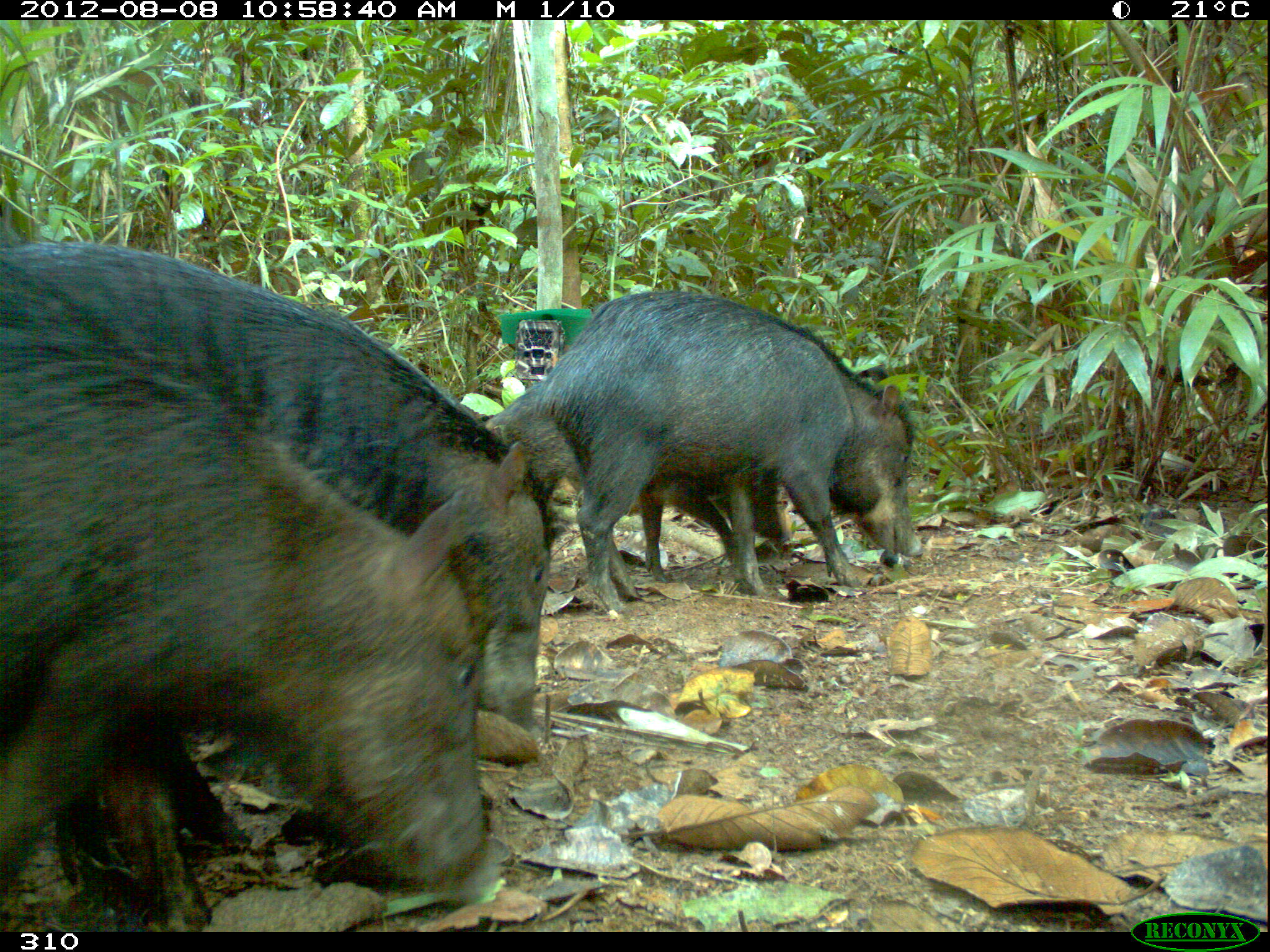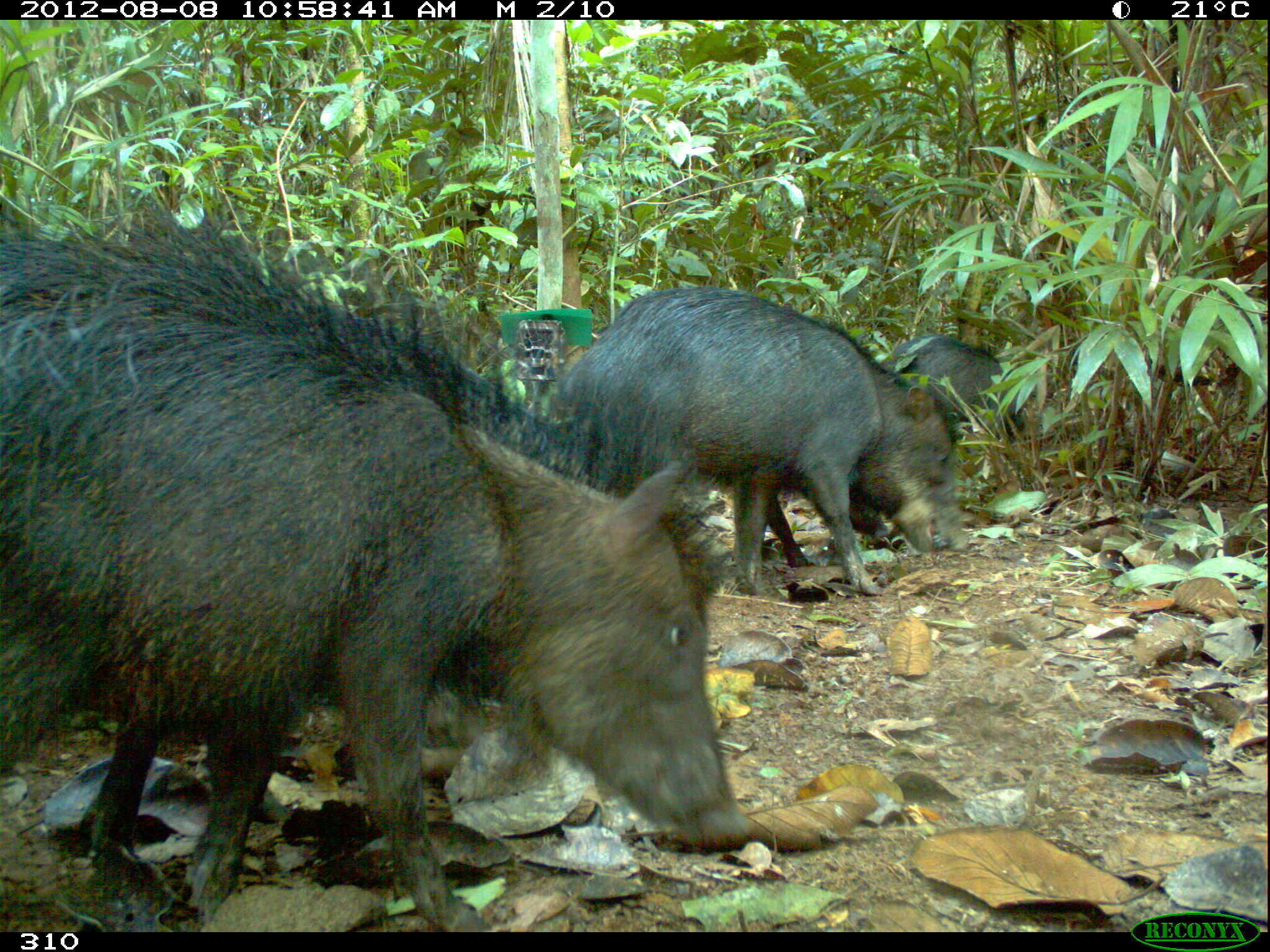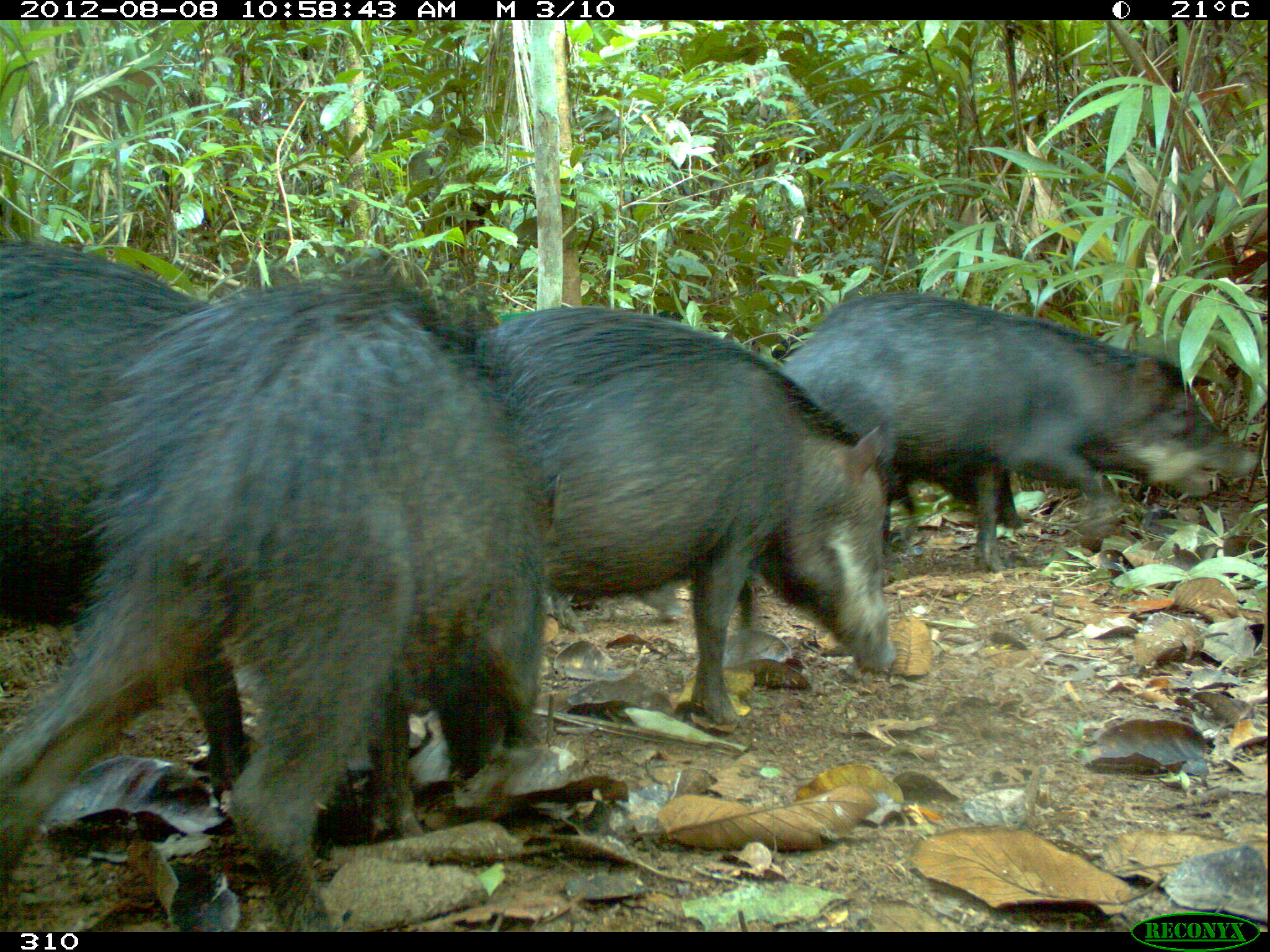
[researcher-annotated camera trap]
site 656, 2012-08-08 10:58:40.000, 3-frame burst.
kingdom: Animalia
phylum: Chordata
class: Mammalia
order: Artiodactyla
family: Tayassuidae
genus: Tayassu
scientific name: Tayassu pecari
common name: white-lipped peccary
Tayassu pecari (white-lipped peccary).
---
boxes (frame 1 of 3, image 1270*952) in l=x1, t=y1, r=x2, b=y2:
tayassu pecari: l=1, t=236, r=555, b=846; l=1, t=250, r=480, b=932; l=537, t=287, r=923, b=611; l=479, t=353, r=800, b=602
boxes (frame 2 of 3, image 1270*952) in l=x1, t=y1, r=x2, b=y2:
tayassu pecari: l=0, t=218, r=754, b=930; l=545, t=280, r=971, b=599; l=764, t=427, r=901, b=568; l=881, t=333, r=1026, b=443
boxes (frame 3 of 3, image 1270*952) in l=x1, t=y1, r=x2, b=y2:
tayassu pecari: l=2, t=254, r=565, b=932; l=469, t=303, r=895, b=722; l=0, t=236, r=266, b=811; l=774, t=288, r=1260, b=572; l=860, t=415, r=1024, b=534